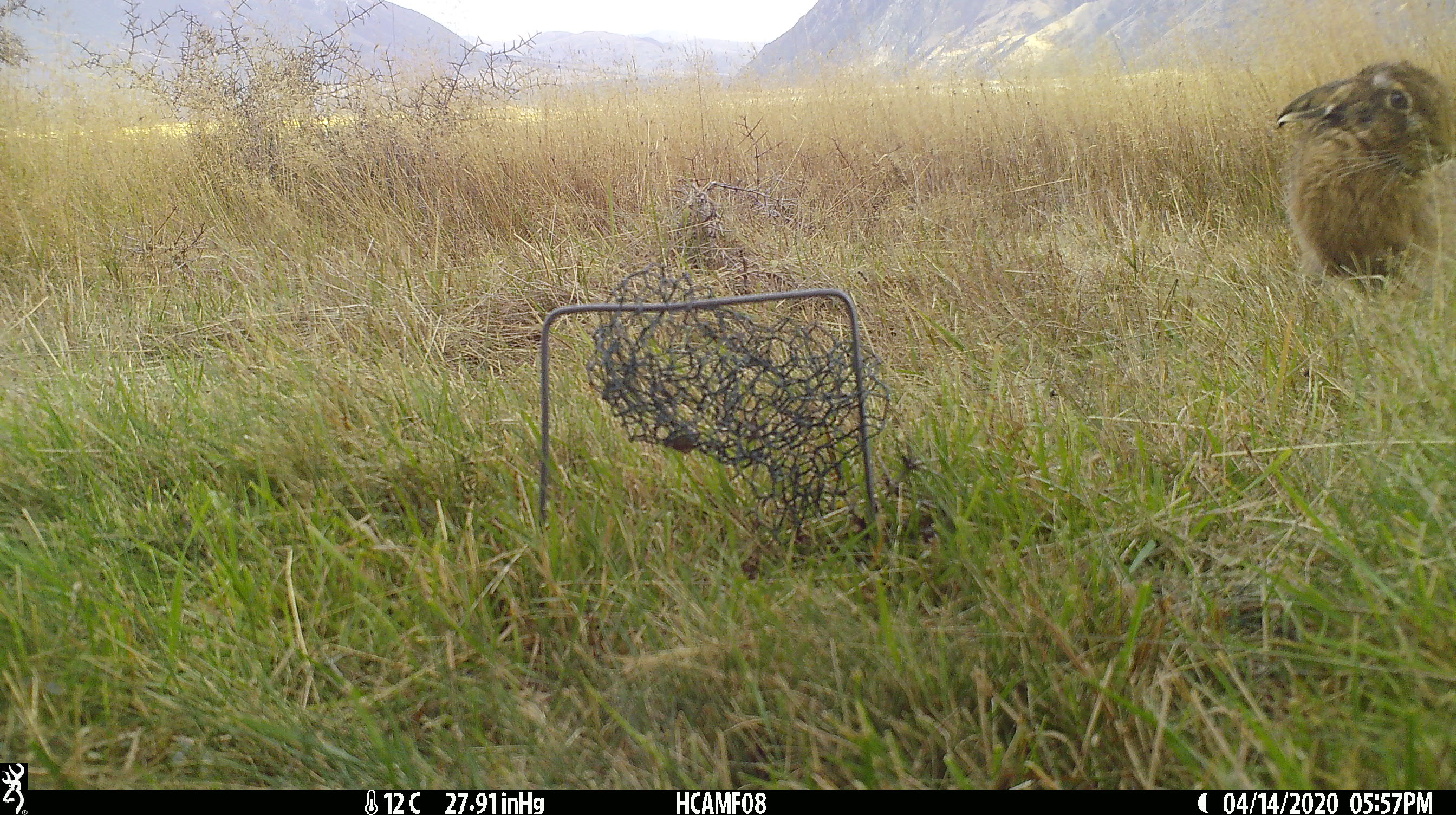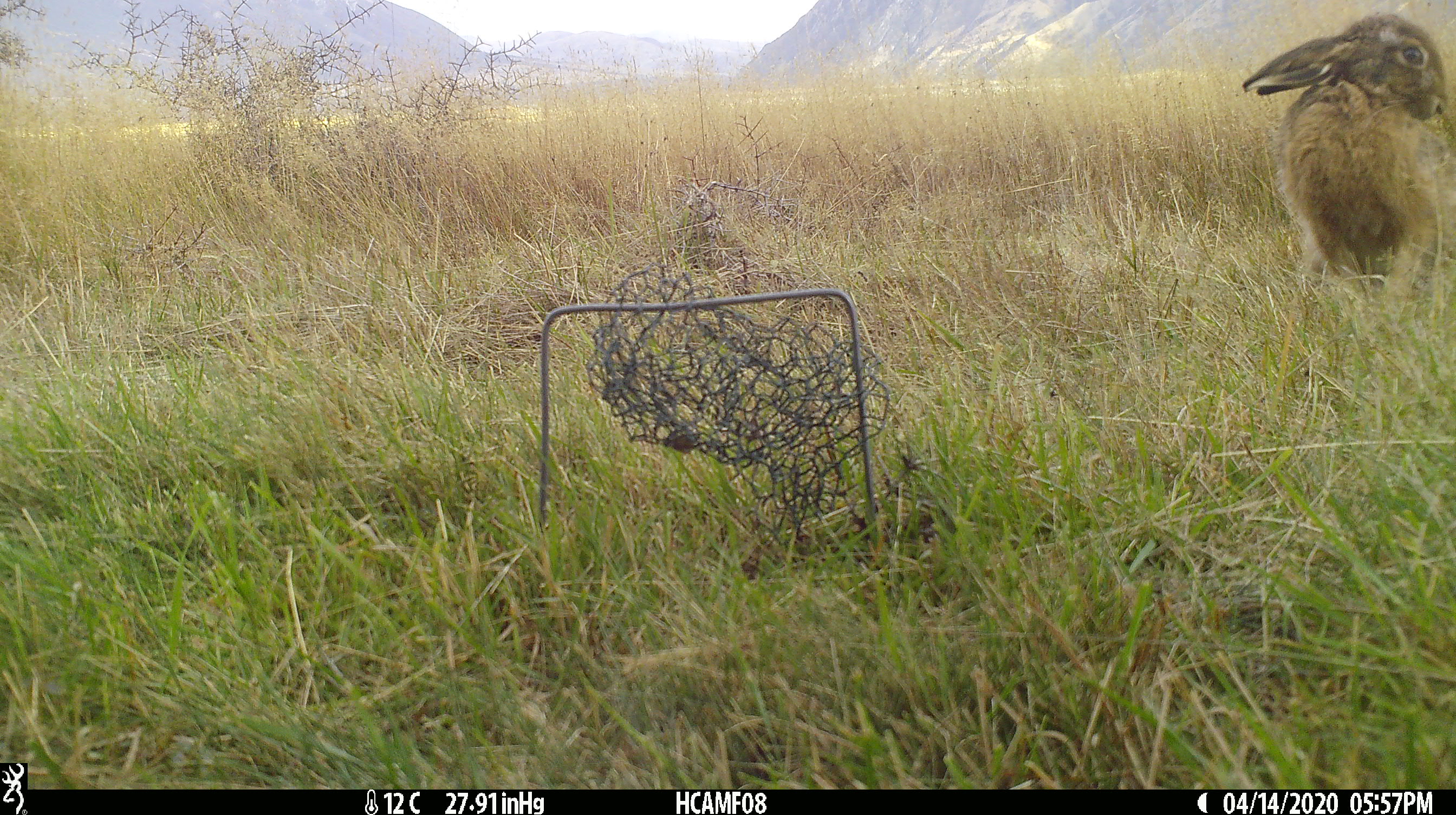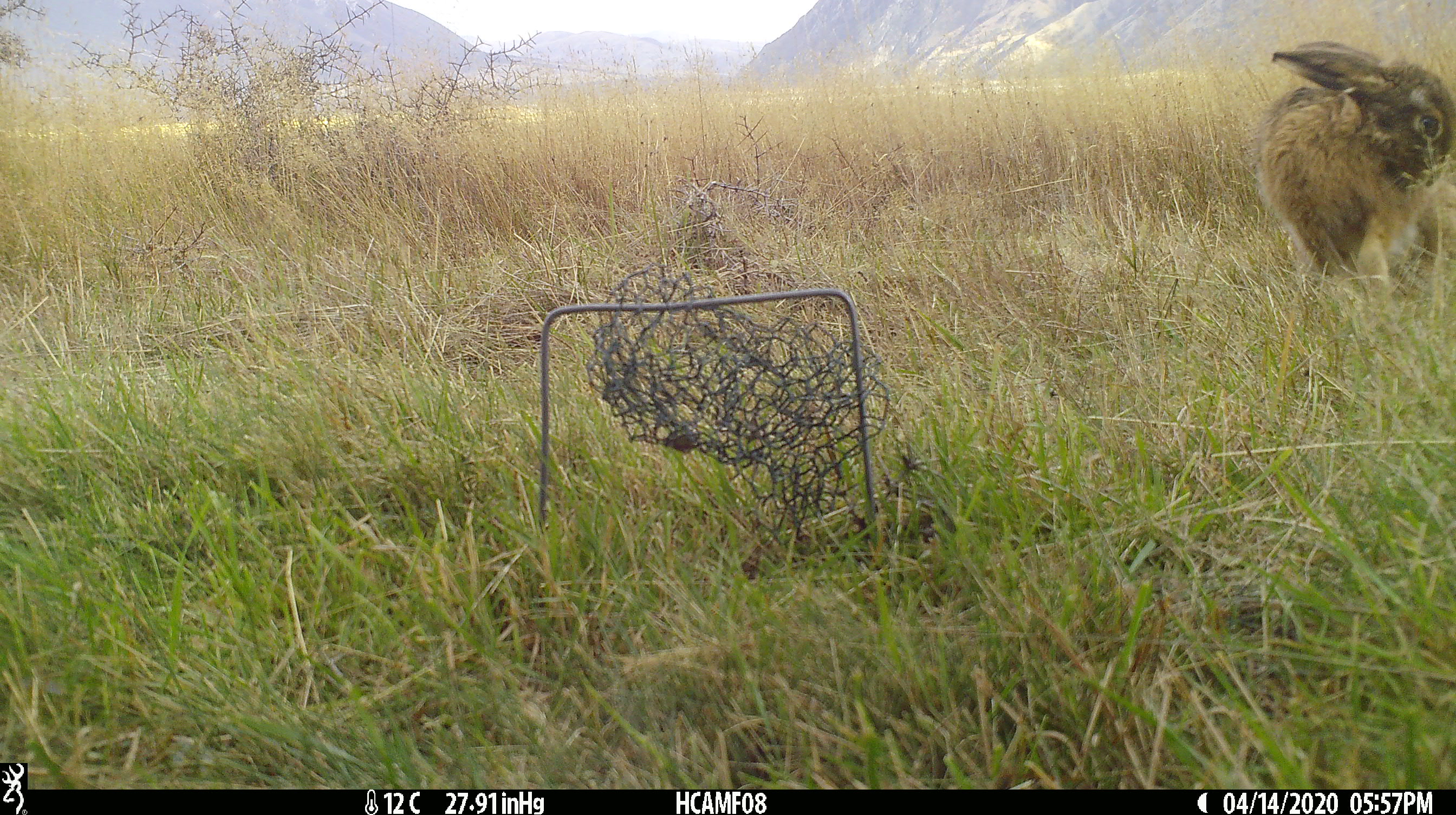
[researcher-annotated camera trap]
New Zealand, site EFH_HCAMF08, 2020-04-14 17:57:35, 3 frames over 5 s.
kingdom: Animalia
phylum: Chordata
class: Mammalia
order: Lagomorpha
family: Leporidae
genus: Oryctolagus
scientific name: Oryctolagus cuniculus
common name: european rabbit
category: rabbit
Rabbit (european rabbit) (Oryctolagus cuniculus).